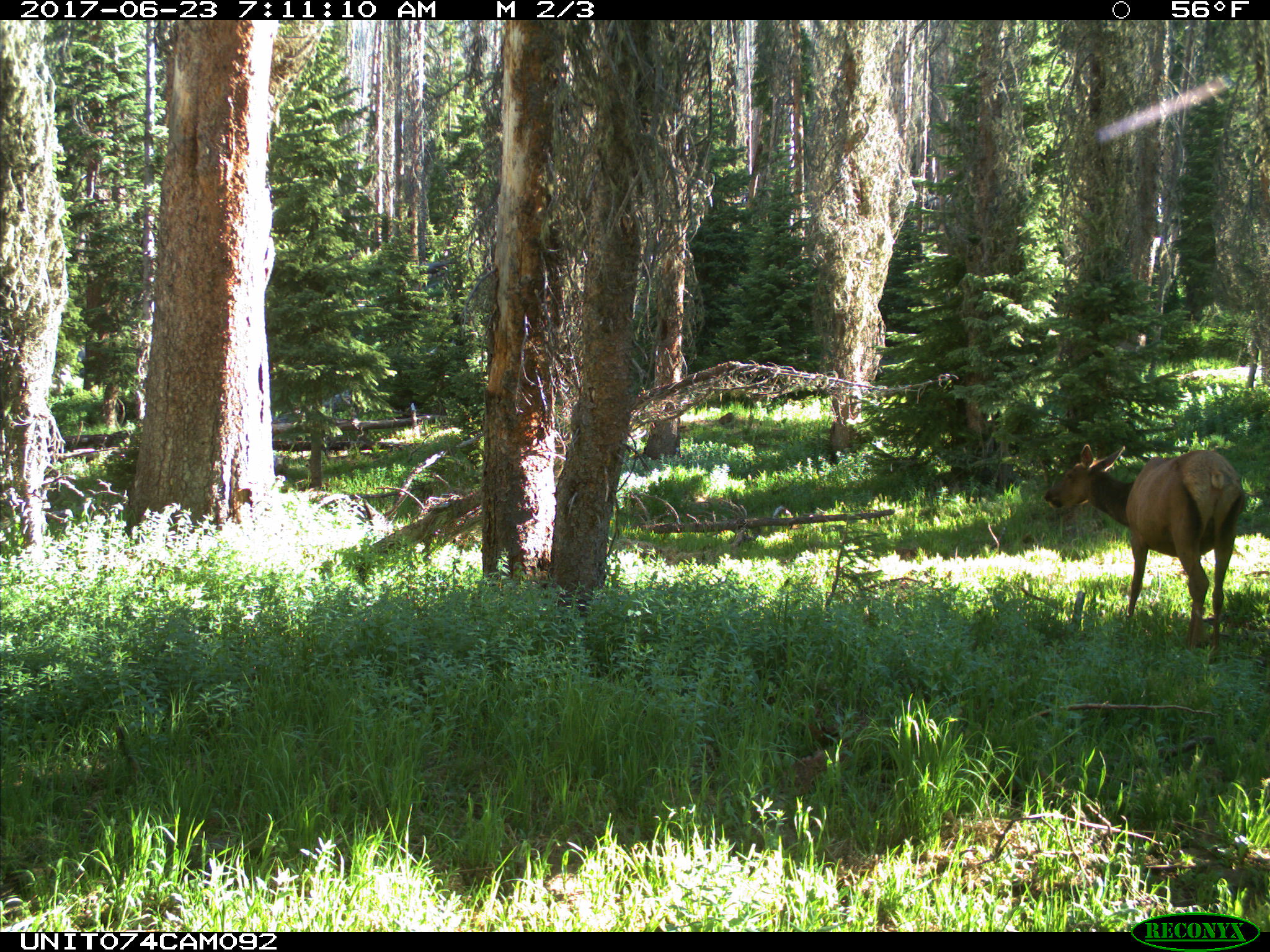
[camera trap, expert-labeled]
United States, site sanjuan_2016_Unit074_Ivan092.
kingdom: Animalia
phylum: Chordata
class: Mammalia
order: Artiodactyla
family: Cervidae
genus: Cervus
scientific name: Cervus elaphus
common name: red deer